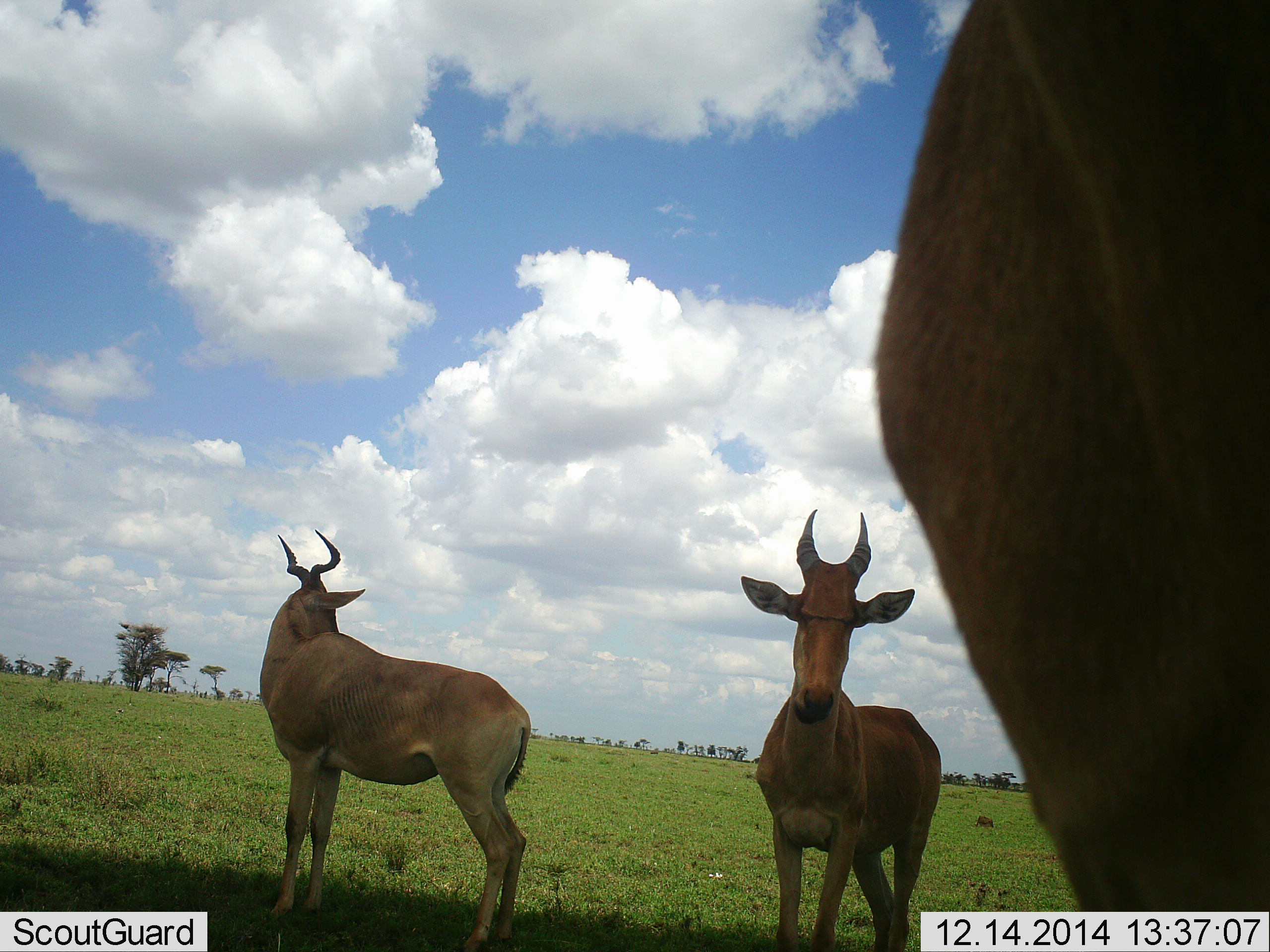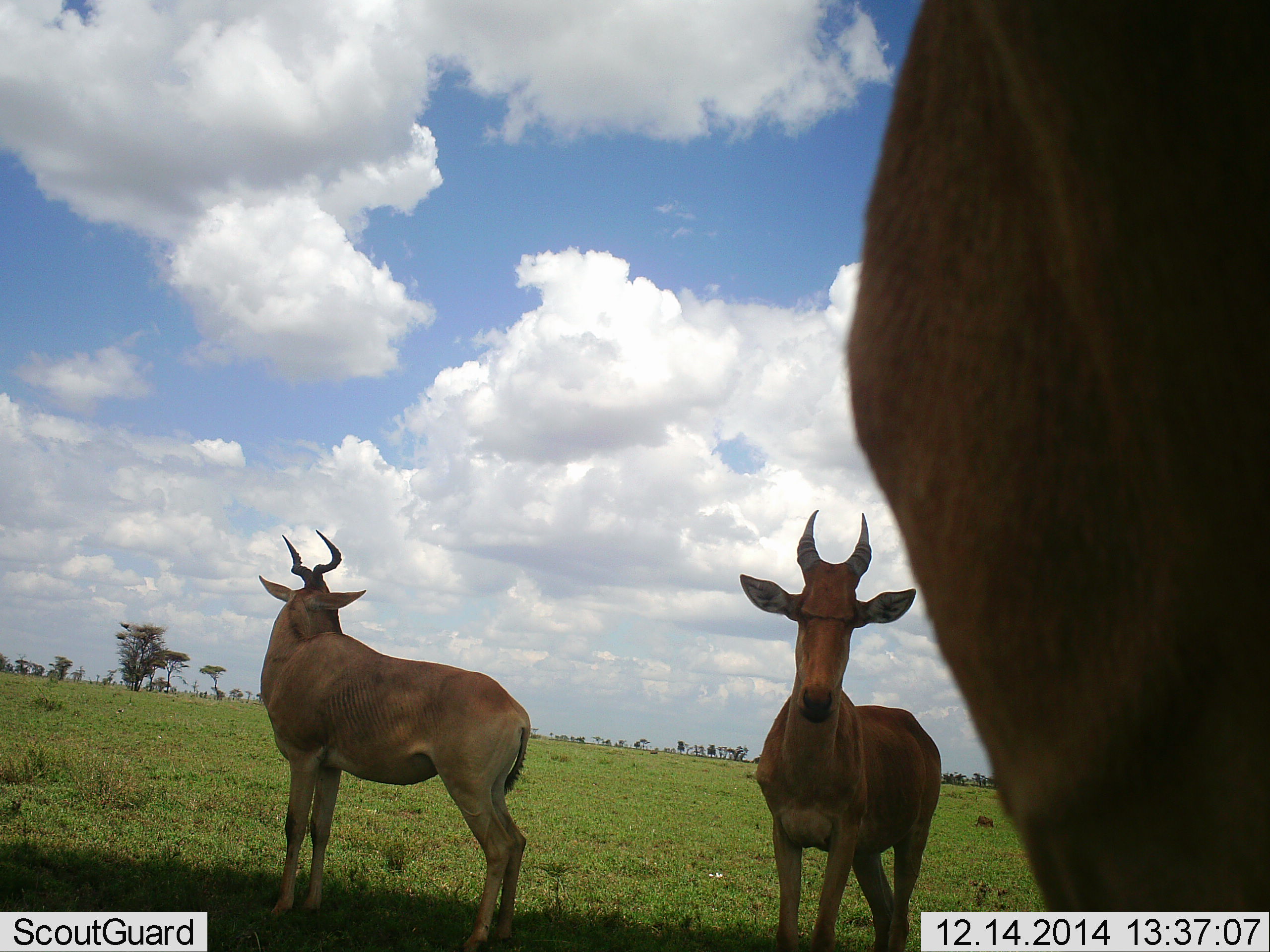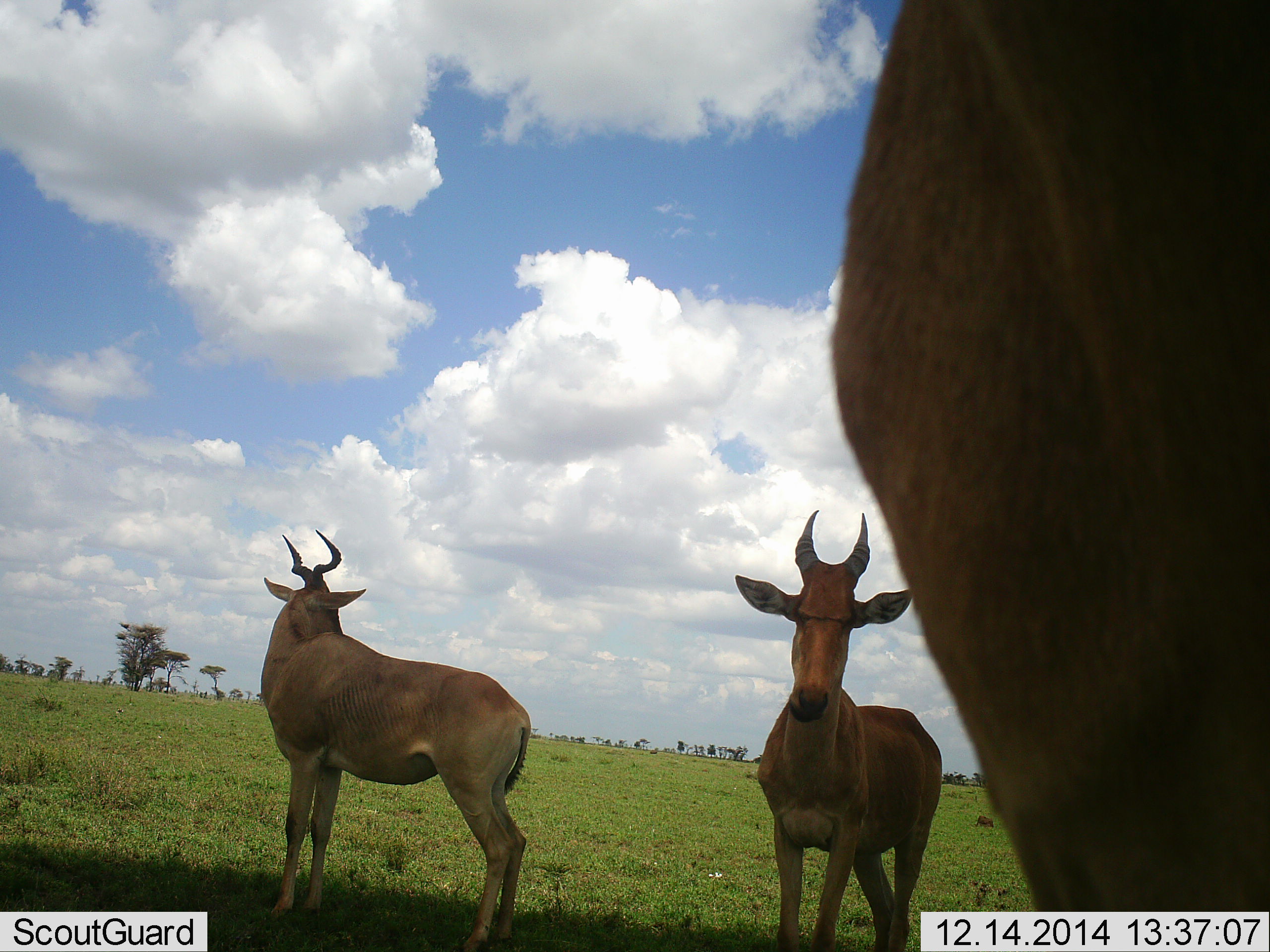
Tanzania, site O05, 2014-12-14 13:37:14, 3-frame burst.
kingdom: Animalia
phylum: Chordata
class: Mammalia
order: Artiodactyla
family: Bovidae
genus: Alcelaphus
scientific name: Alcelaphus buselaphus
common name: hartebeest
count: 3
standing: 100%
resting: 0%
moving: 0%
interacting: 0%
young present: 0%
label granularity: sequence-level